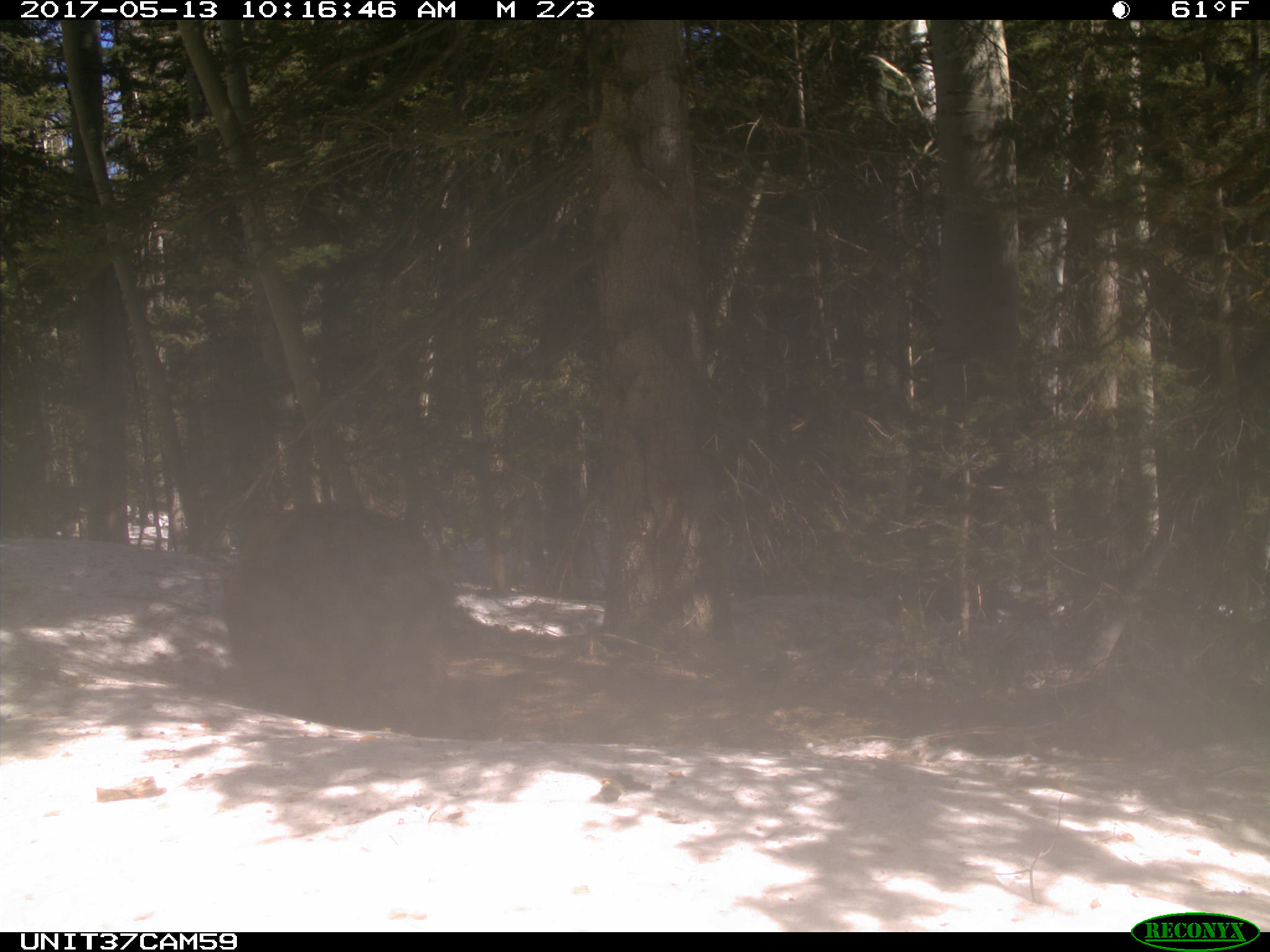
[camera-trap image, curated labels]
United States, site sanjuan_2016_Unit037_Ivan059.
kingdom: Animalia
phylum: Chordata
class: Mammalia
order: Carnivora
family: Ursidae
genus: Ursus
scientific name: Ursus americanus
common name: american black bear